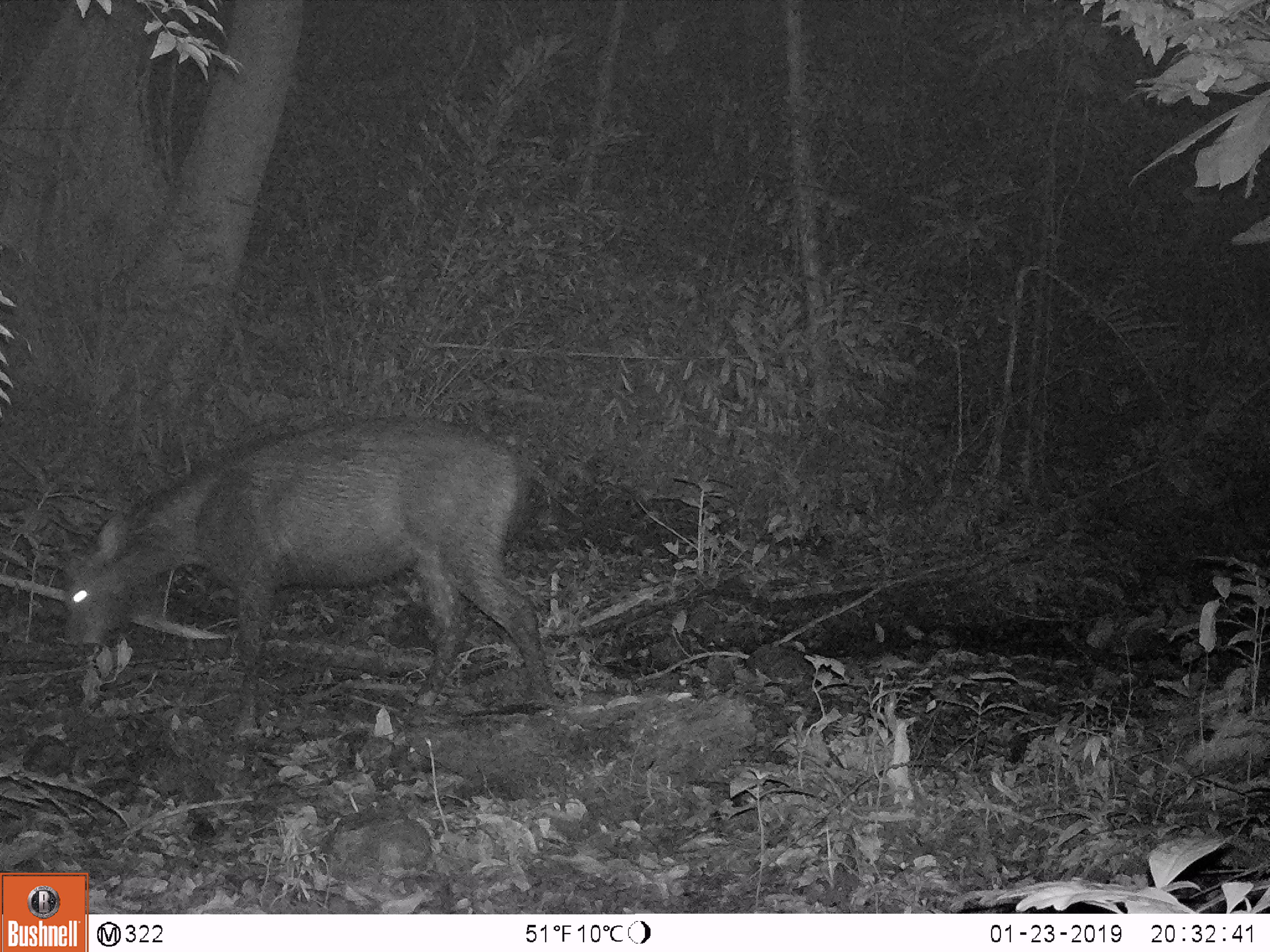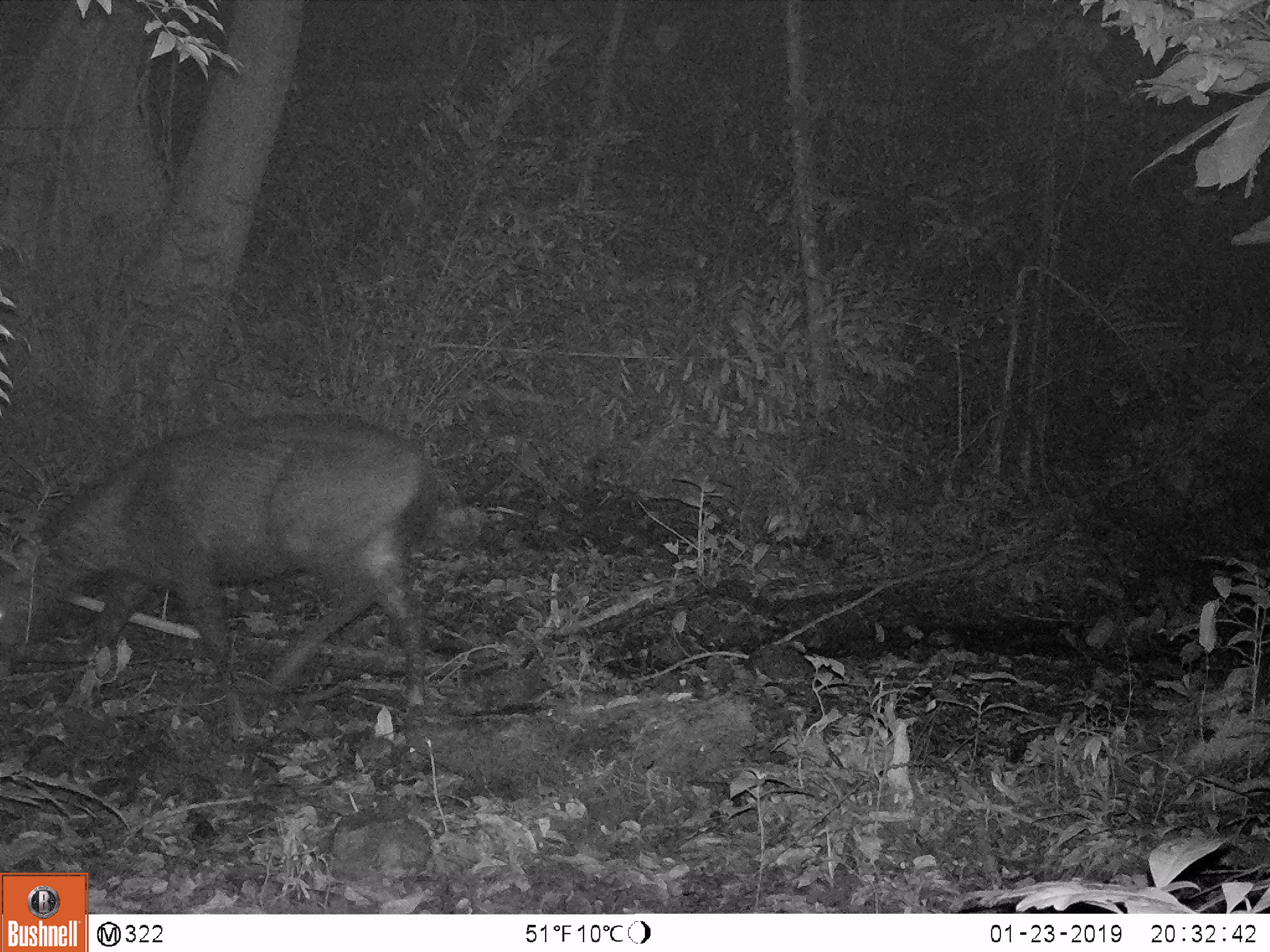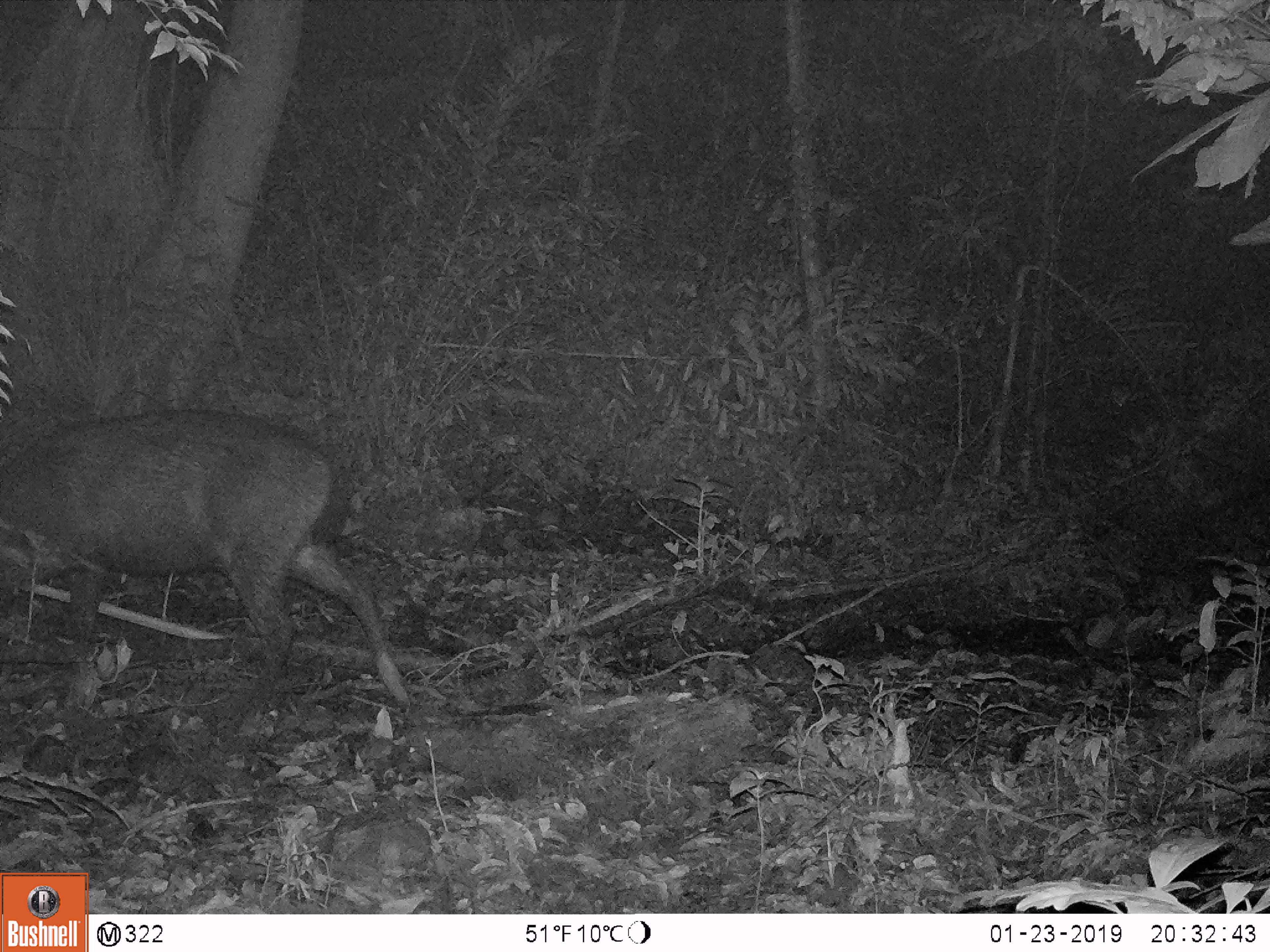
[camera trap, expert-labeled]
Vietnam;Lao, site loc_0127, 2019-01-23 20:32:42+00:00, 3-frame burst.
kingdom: Animalia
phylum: Chordata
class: Mammalia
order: Artiodactyla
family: Cervidae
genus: Rusa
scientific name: Rusa unicolor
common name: sambar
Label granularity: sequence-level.